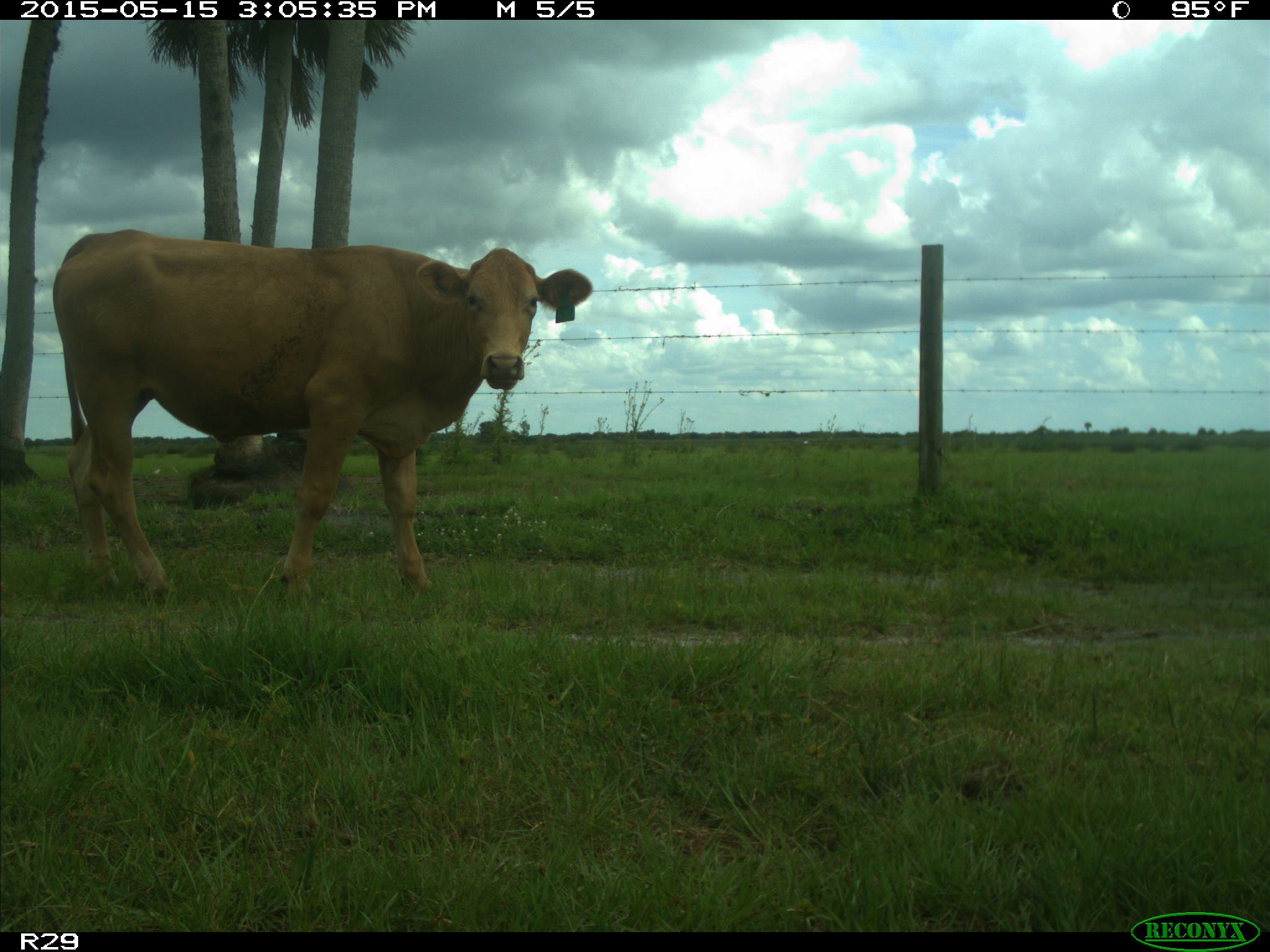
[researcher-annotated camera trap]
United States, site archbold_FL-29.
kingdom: Animalia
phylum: Chordata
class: Mammalia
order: Artiodactyla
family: Bovidae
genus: Bos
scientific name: Bos taurus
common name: domestic cow